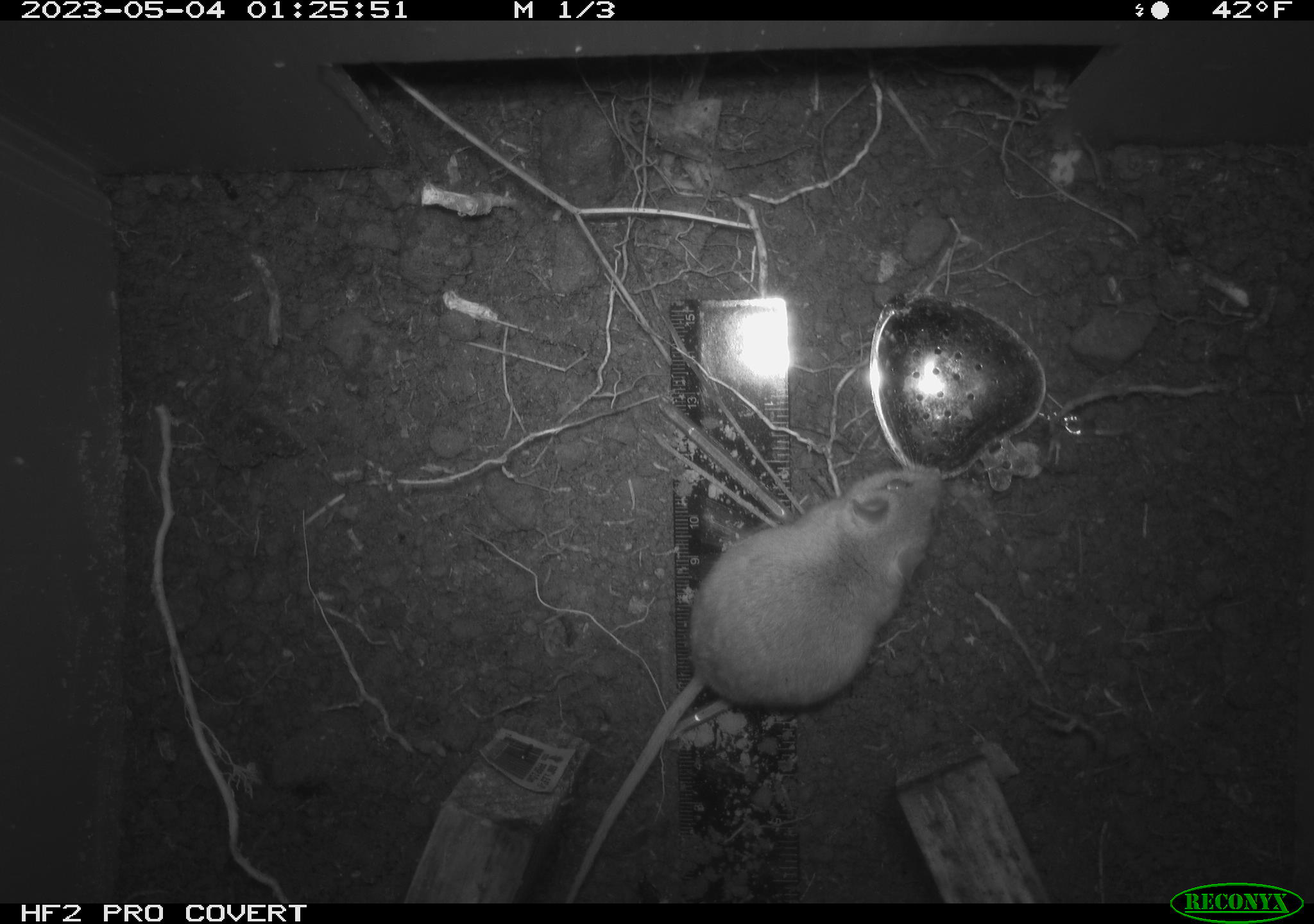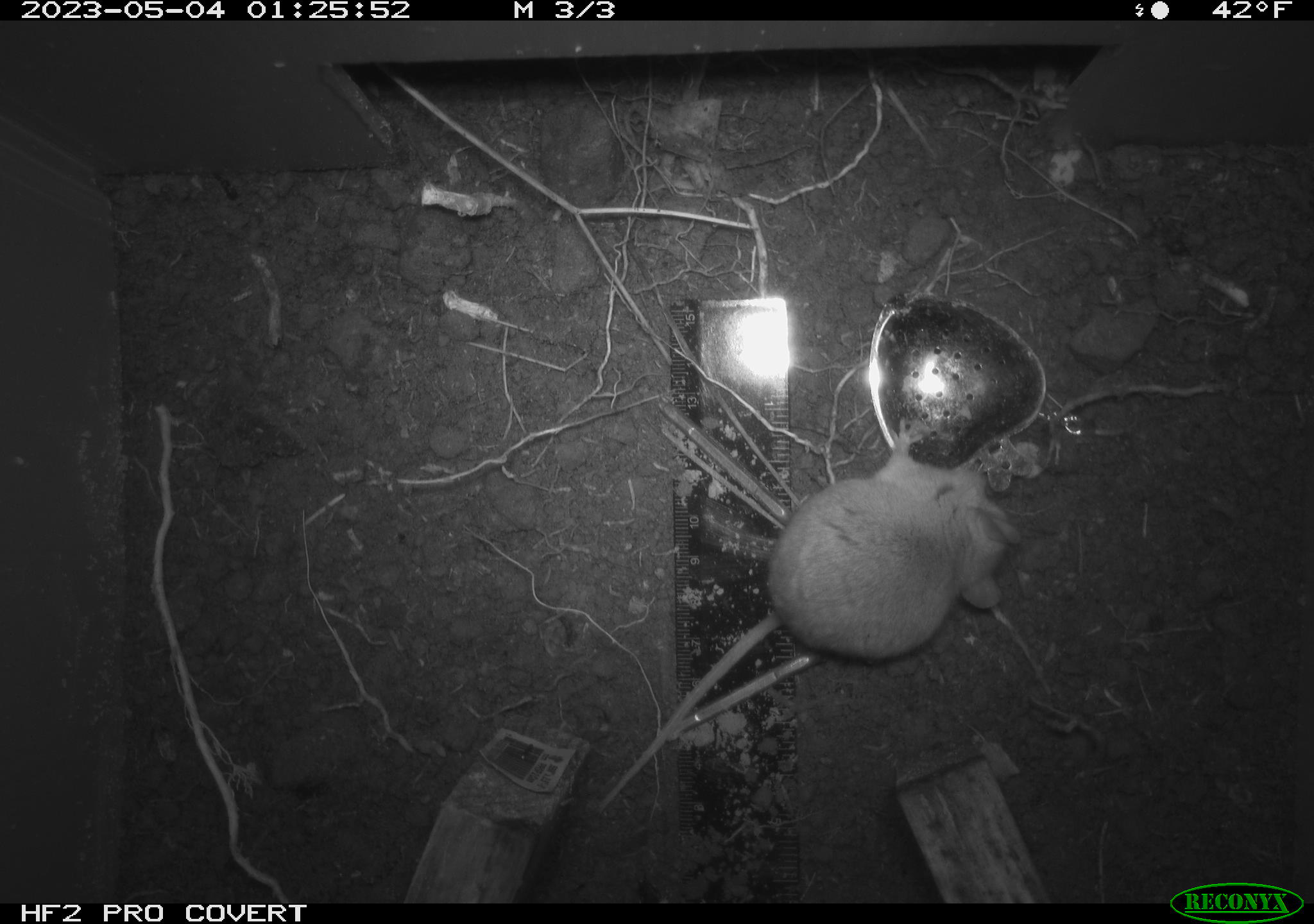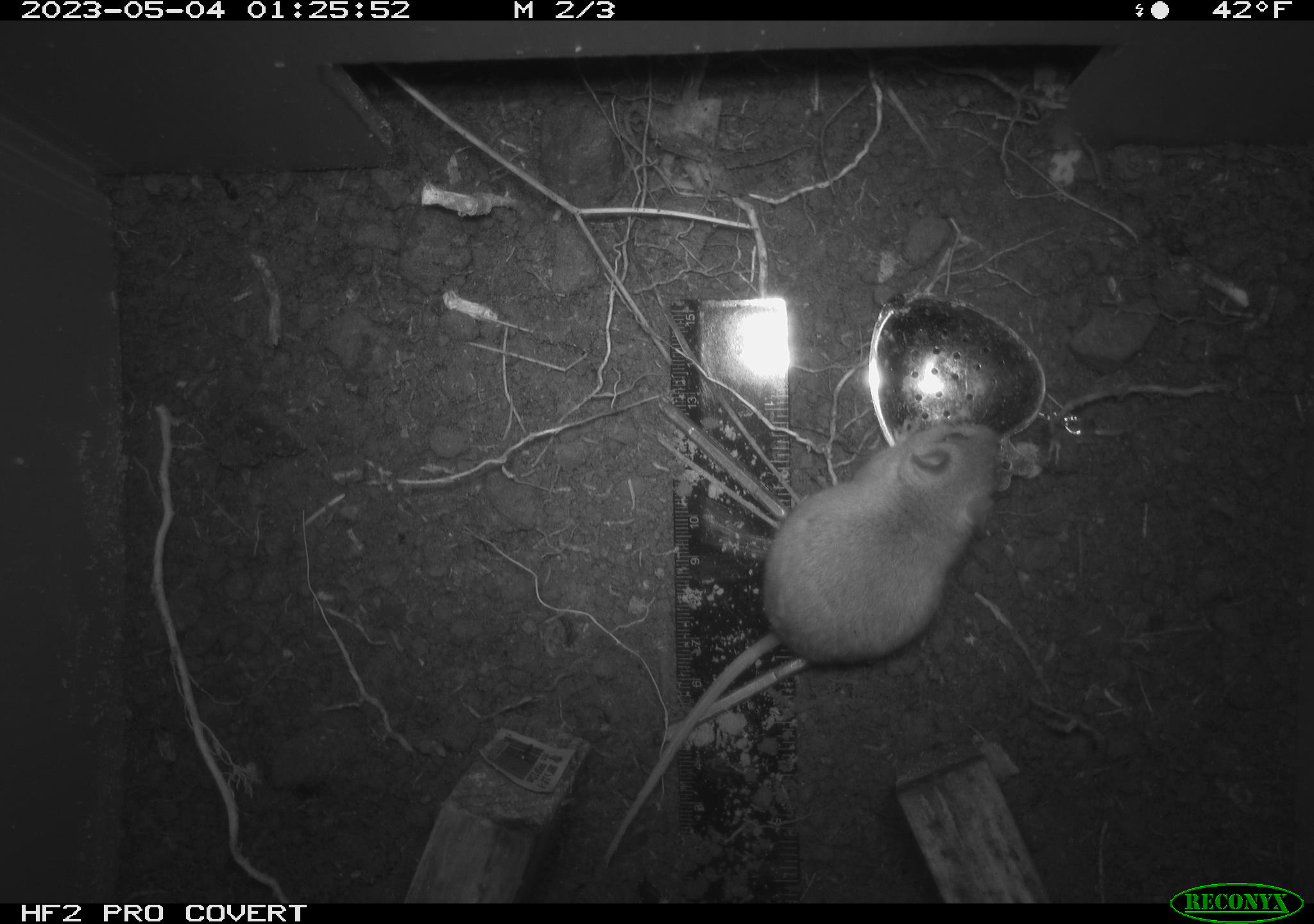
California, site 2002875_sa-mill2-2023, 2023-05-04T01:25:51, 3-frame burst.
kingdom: Animalia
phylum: Chordata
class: Mammalia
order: Rodentia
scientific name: Rodentia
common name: mouse species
Mouse species (Rodentia).